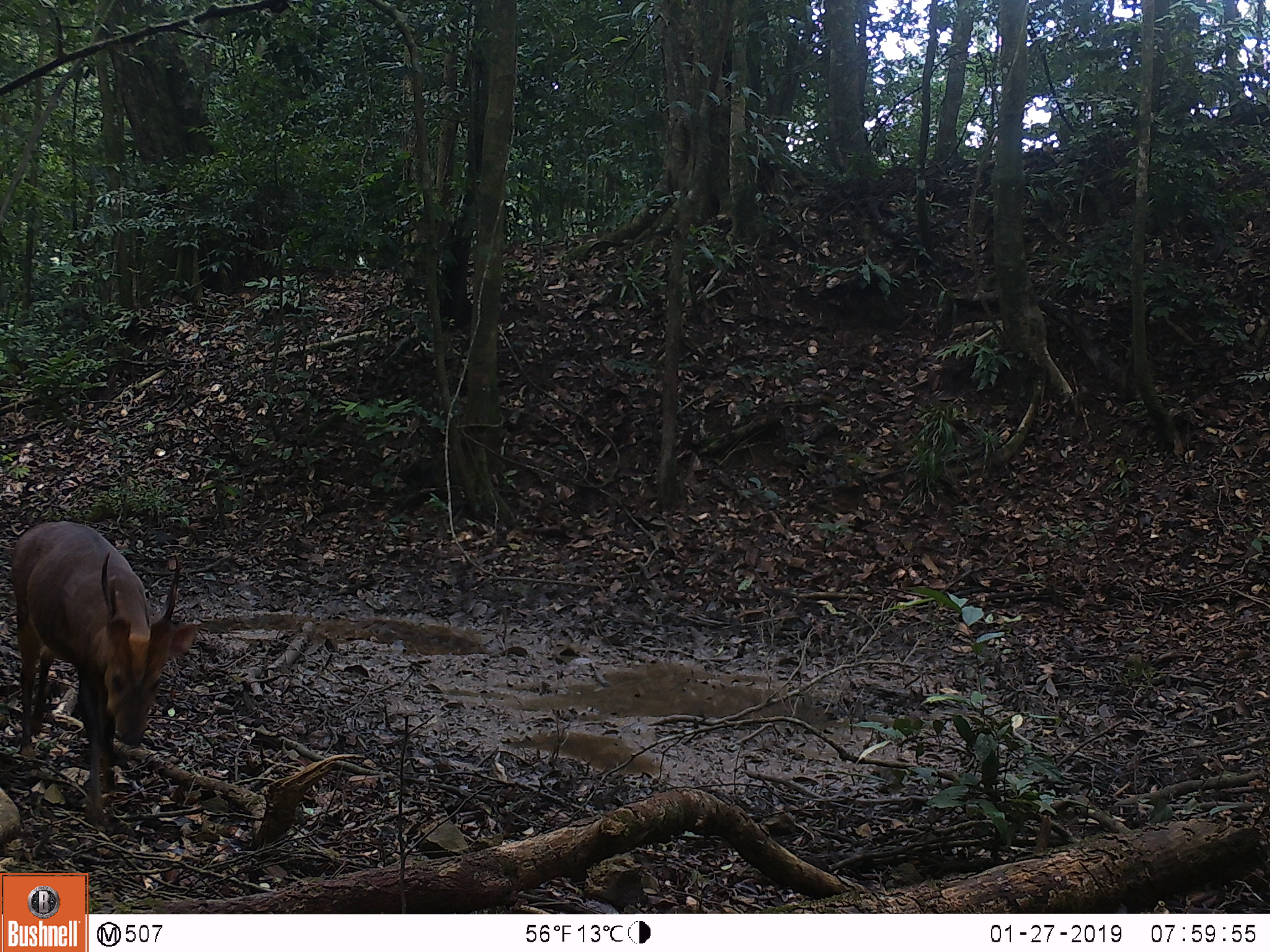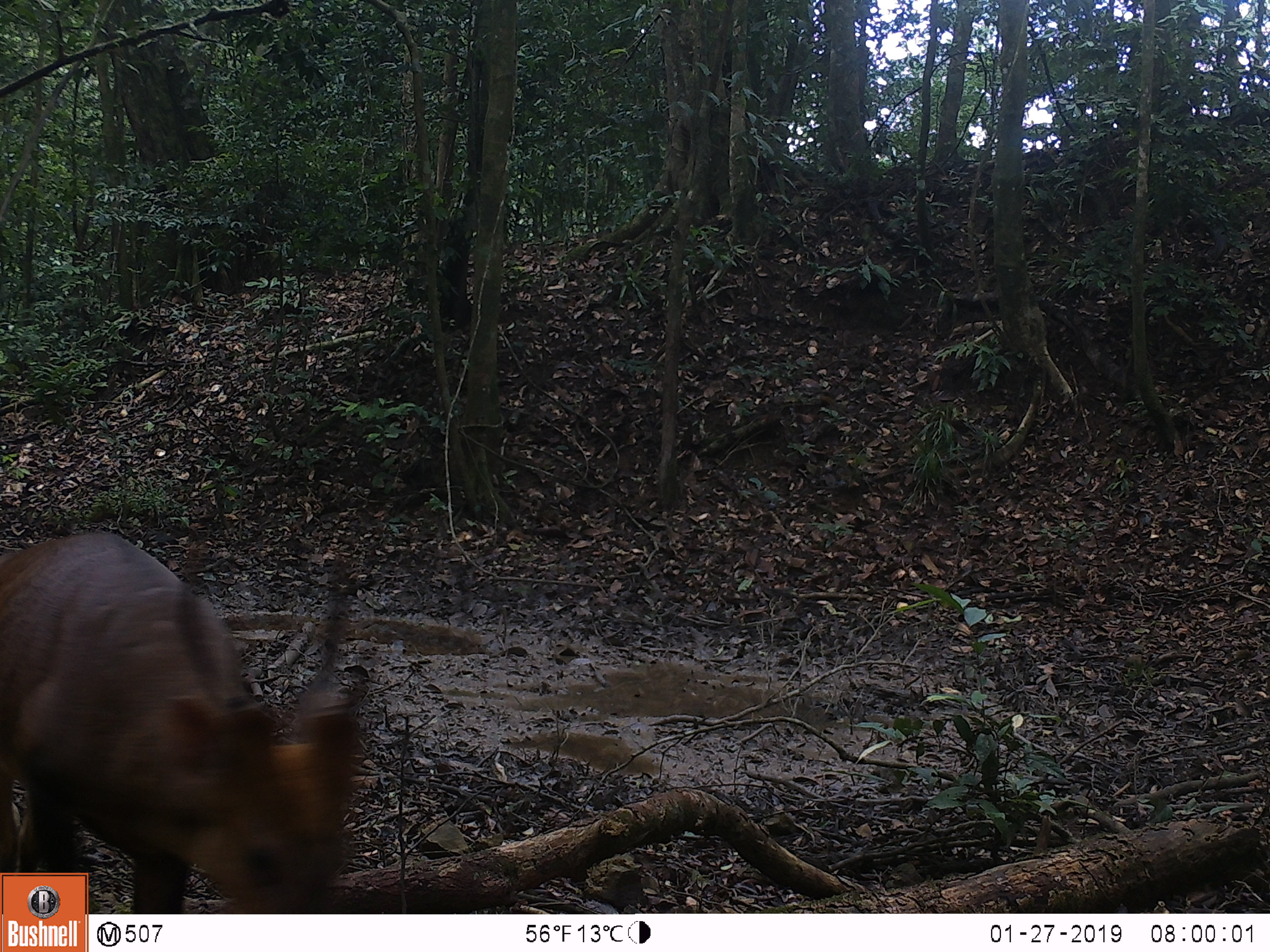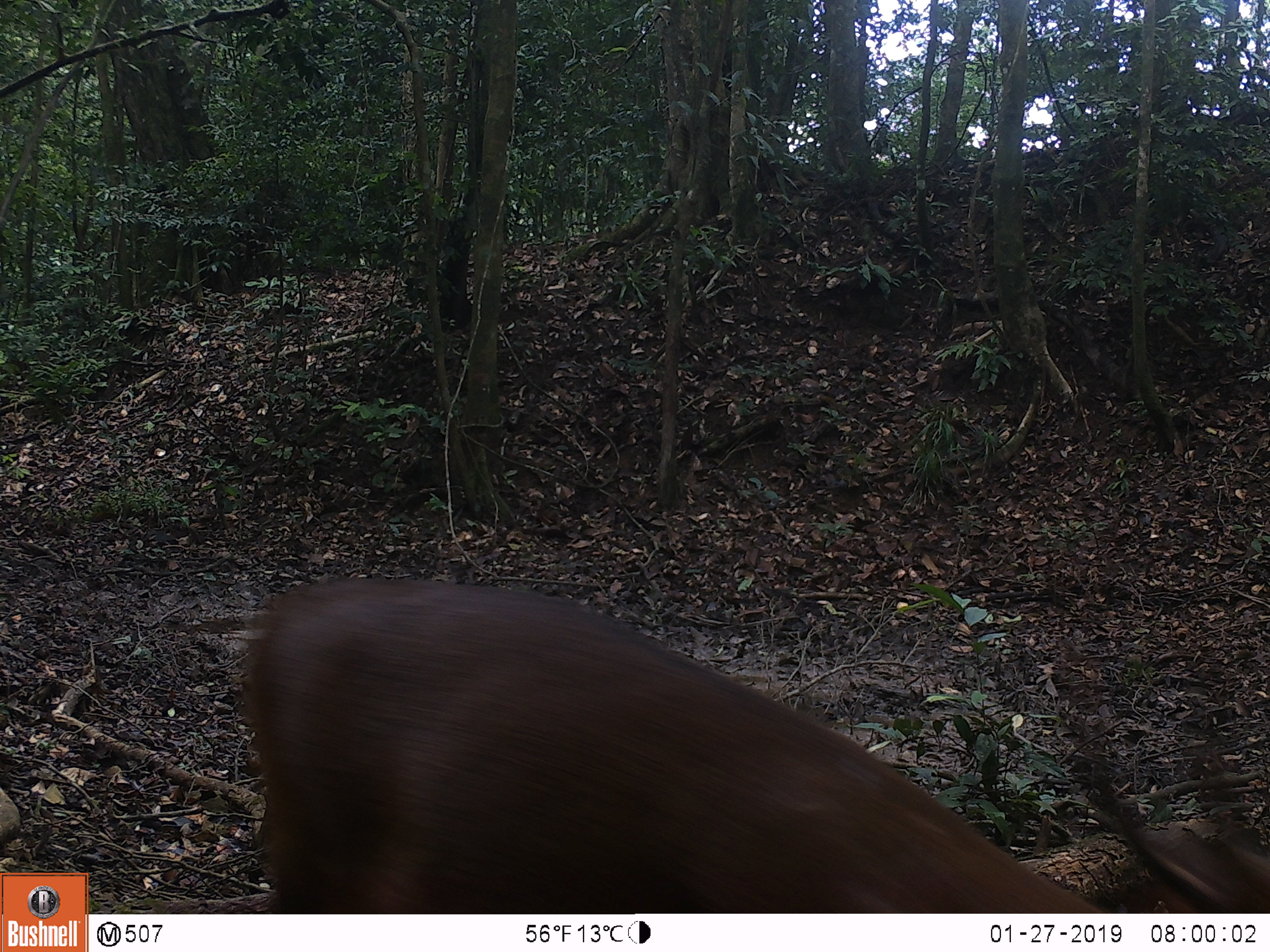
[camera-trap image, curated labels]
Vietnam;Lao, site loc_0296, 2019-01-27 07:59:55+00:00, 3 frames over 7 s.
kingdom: Animalia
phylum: Chordata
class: Mammalia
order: Artiodactyla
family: Cervidae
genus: Muntiacus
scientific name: Muntiacus vuquangensis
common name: large-antlered muntjac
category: large antlered muntjac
Large antlered muntjac (large-antlered muntjac) (Muntiacus vuquangensis). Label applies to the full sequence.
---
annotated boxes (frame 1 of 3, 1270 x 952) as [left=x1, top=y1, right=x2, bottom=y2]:
large antlered muntjac: [left=10, top=520, right=200, bottom=827]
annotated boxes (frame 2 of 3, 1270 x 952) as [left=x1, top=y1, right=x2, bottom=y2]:
large antlered muntjac: [left=0, top=523, right=363, bottom=914]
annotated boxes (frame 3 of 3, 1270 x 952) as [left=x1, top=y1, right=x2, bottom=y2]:
large antlered muntjac: [left=236, top=572, right=1270, bottom=913]